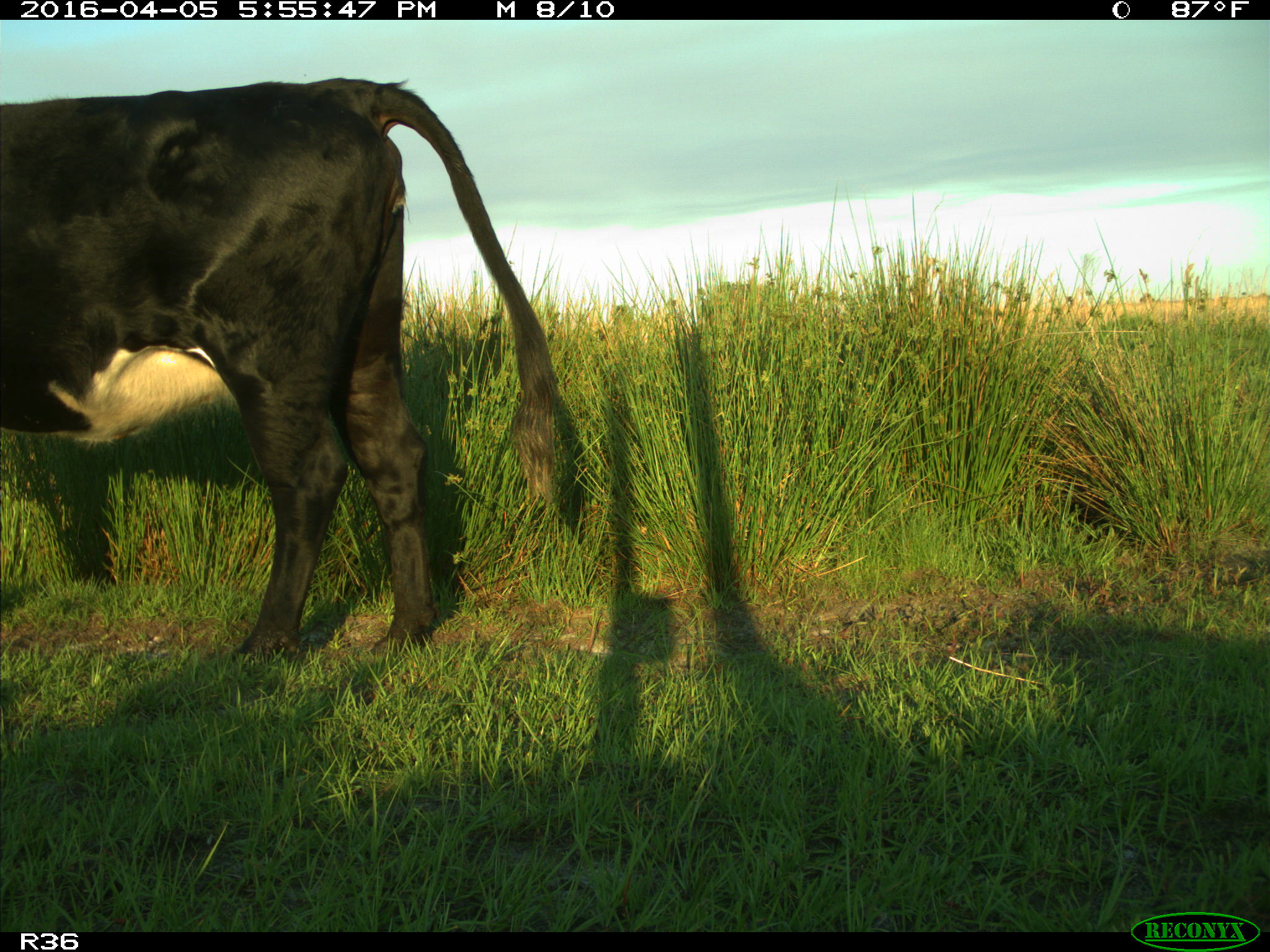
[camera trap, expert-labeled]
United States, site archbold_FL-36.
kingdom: Animalia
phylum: Chordata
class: Mammalia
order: Artiodactyla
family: Bovidae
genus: Bos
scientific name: Bos taurus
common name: domestic cow